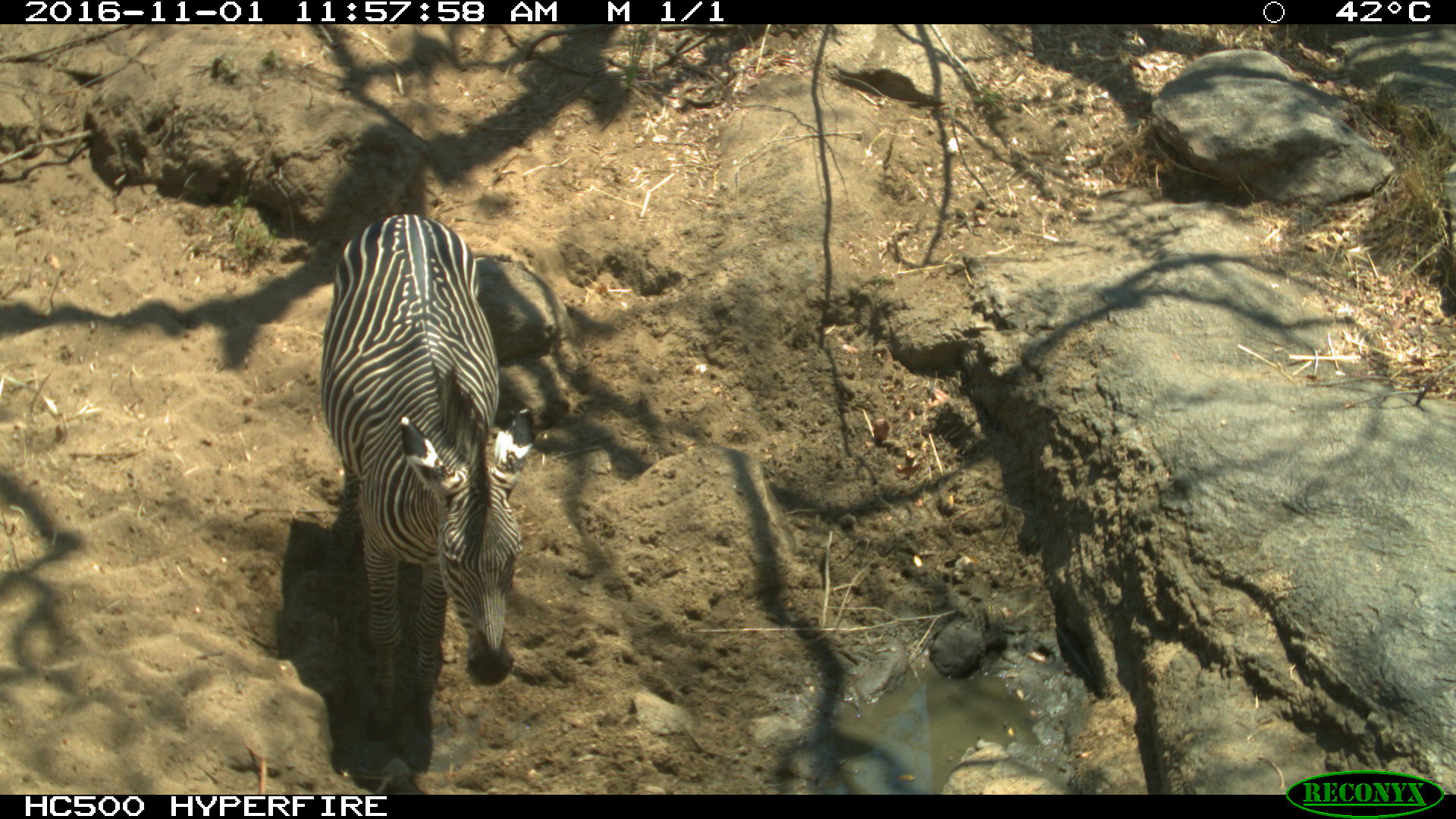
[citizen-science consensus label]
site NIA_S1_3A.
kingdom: Animalia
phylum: Chordata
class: Mammalia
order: Perissodactyla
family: Equidae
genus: Equus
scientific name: Equus quagga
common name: plains zebra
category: zebraplains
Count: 1.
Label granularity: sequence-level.